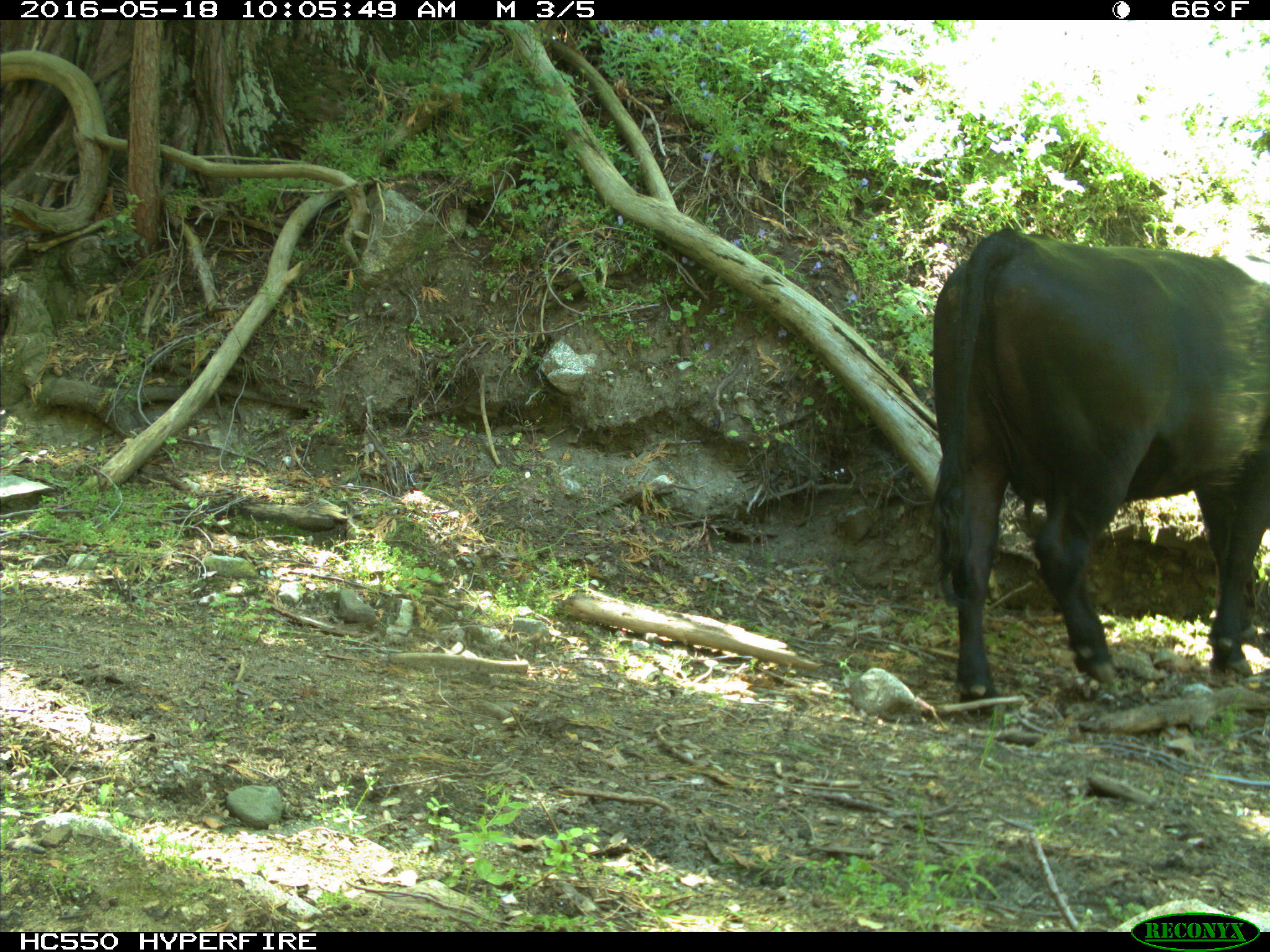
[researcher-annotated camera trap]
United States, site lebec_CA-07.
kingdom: Animalia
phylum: Chordata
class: Mammalia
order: Artiodactyla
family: Bovidae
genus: Bos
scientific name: Bos taurus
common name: domestic cow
Bos taurus (domestic cow).